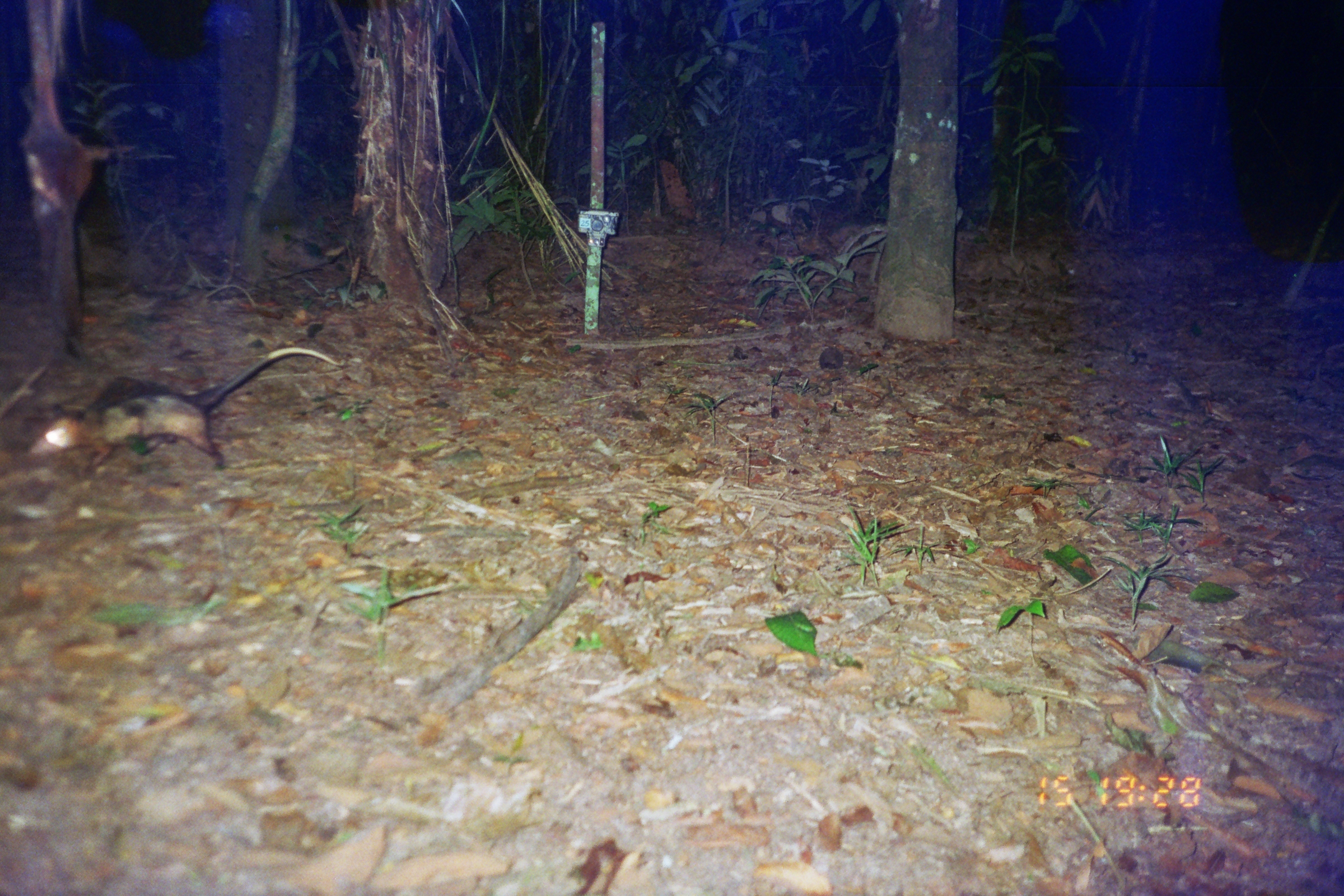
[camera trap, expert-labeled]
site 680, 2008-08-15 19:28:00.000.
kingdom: Animalia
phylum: Chordata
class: Mammalia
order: Didelphimorphia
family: Didelphidae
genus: Didelphis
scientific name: Didelphis marsupialis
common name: southern opossum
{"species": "Didelphis marsupialis (southern opossum)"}